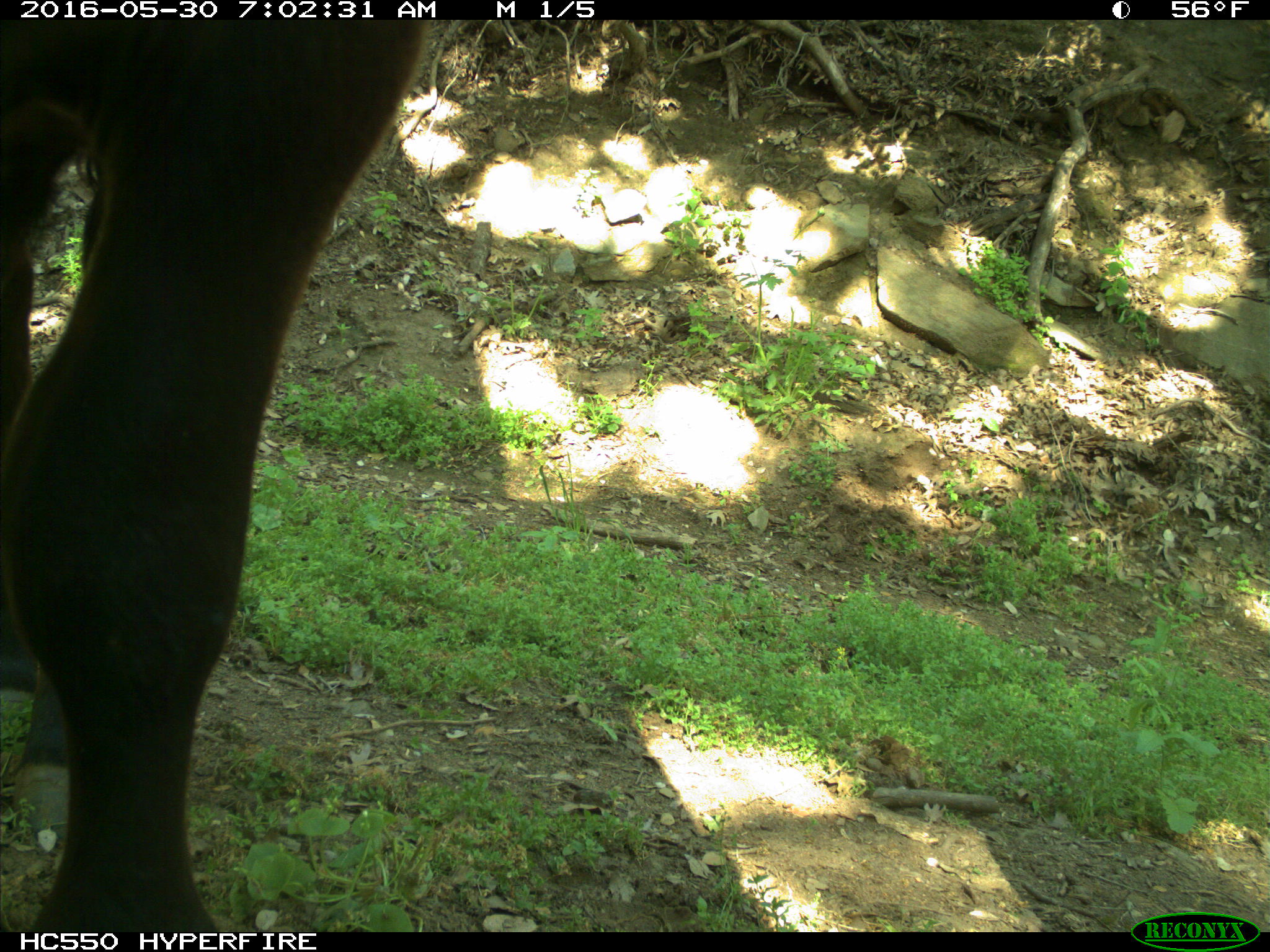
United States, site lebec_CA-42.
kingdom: Animalia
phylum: Chordata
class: Mammalia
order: Artiodactyla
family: Bovidae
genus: Bos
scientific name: Bos taurus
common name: domestic cow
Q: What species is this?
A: Bos taurus (domestic cow).